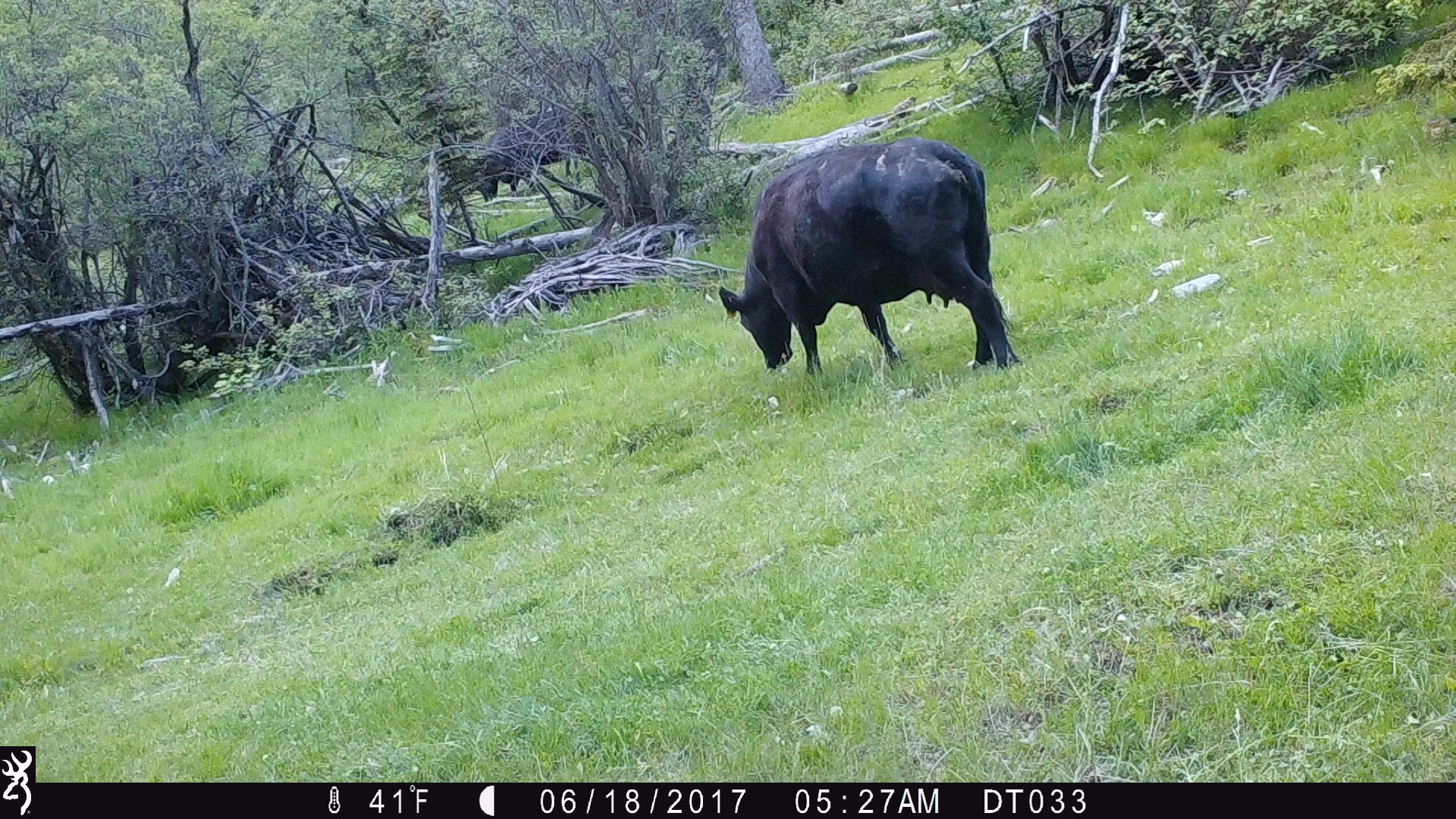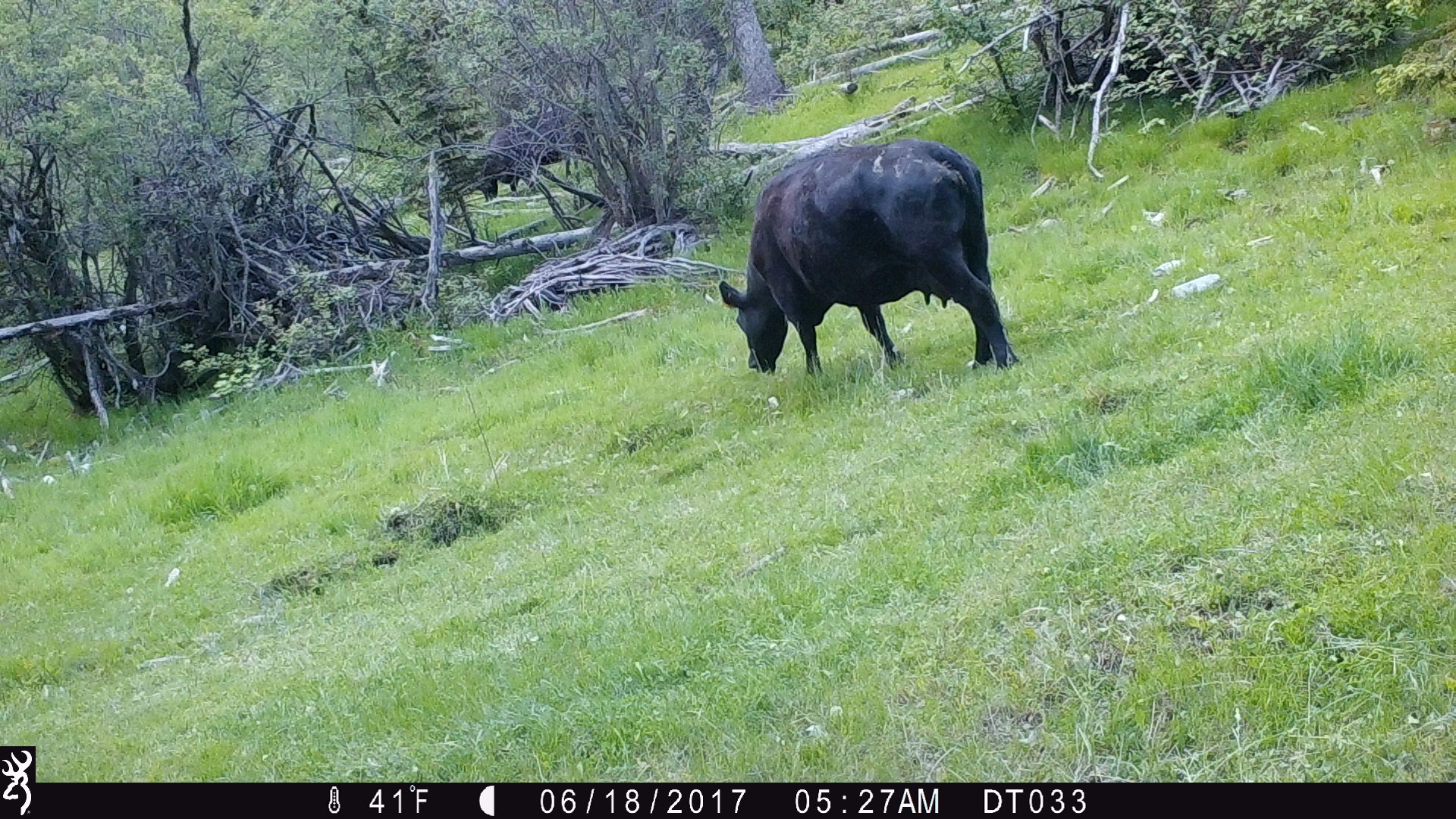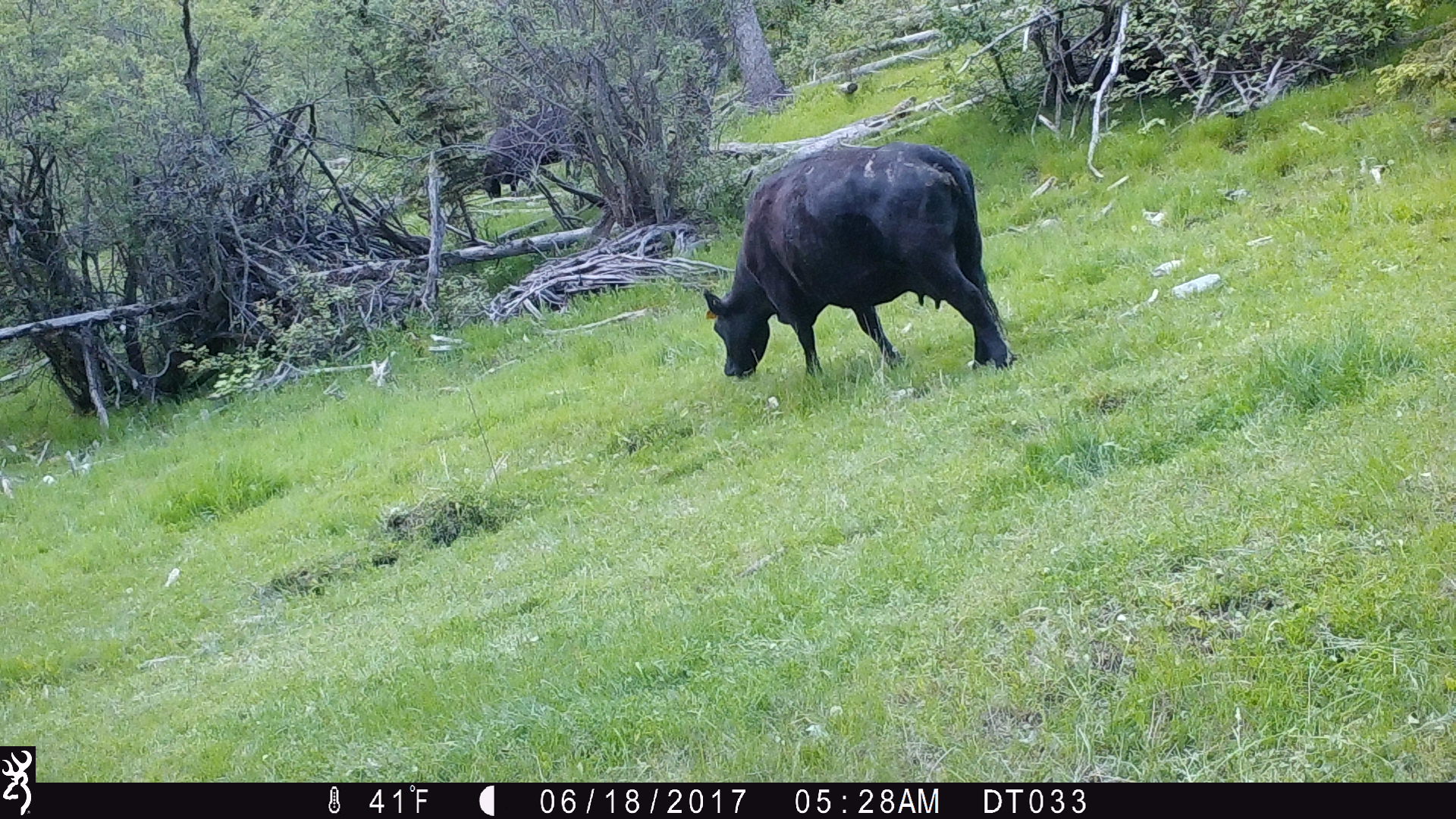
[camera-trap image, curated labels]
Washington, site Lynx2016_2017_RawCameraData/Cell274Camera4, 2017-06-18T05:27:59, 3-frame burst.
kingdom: Animalia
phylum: Chordata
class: Mammalia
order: Artiodactyla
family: Bovidae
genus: Bos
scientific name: Bos taurus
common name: domestic cattle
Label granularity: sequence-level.